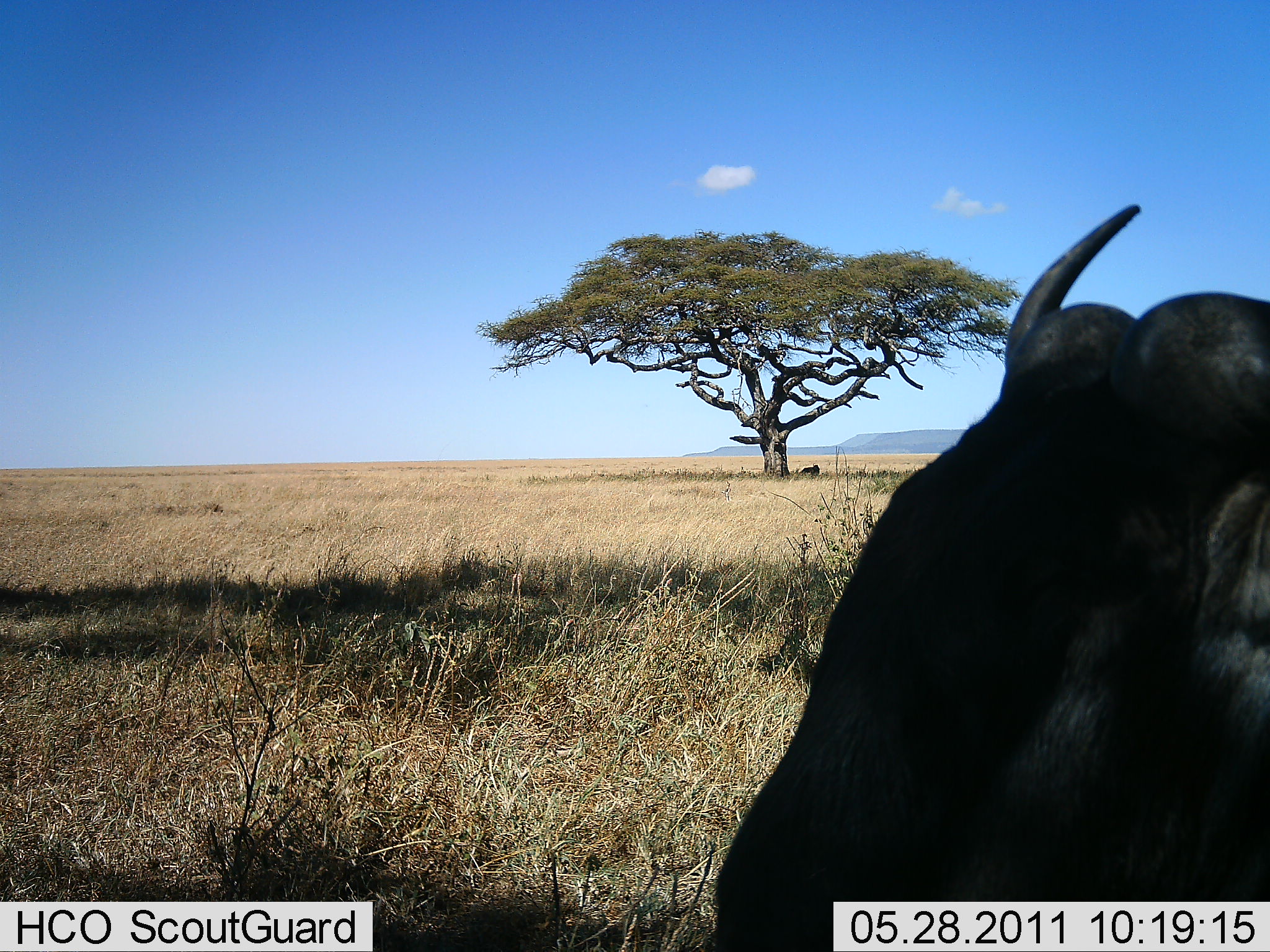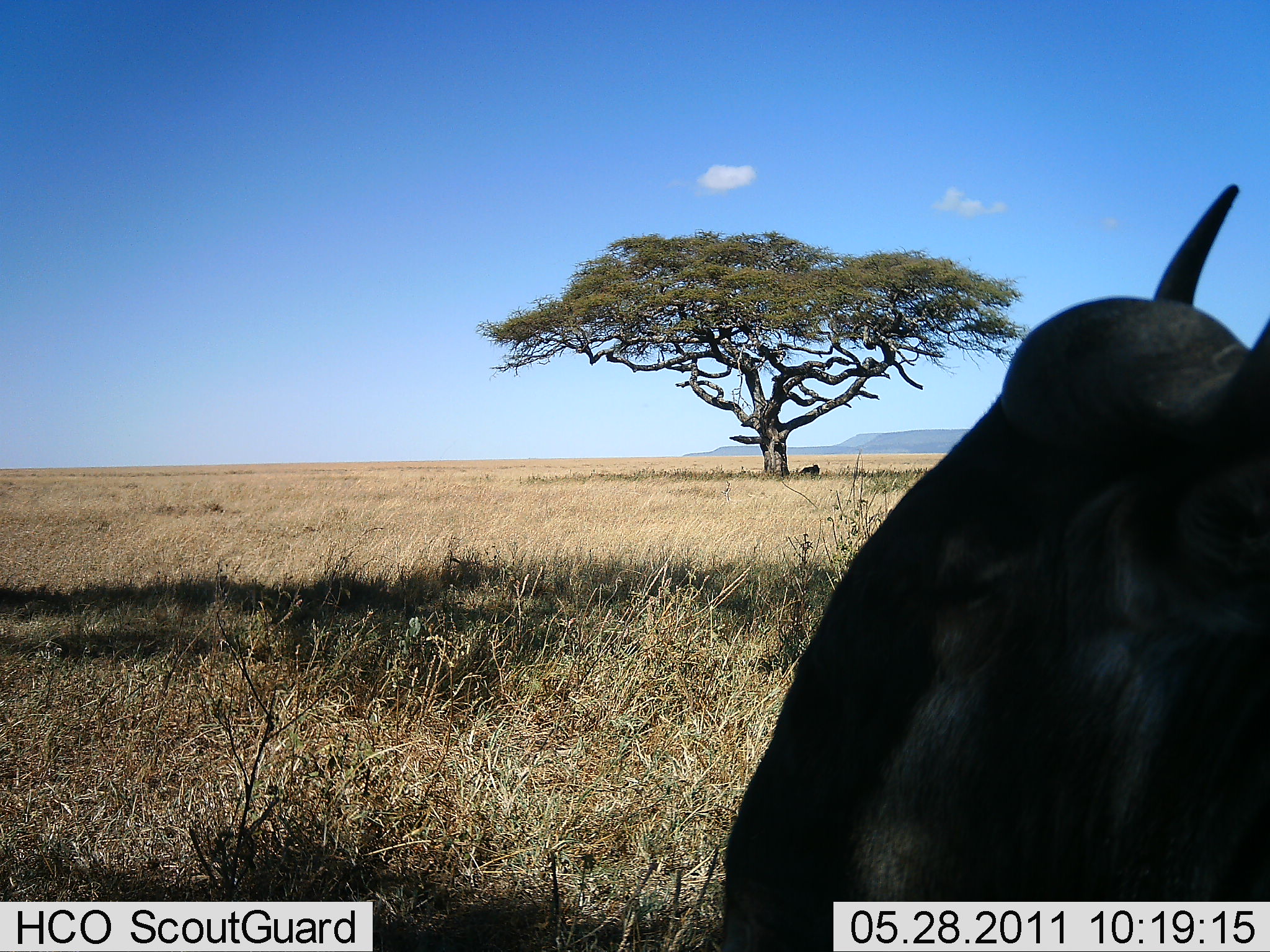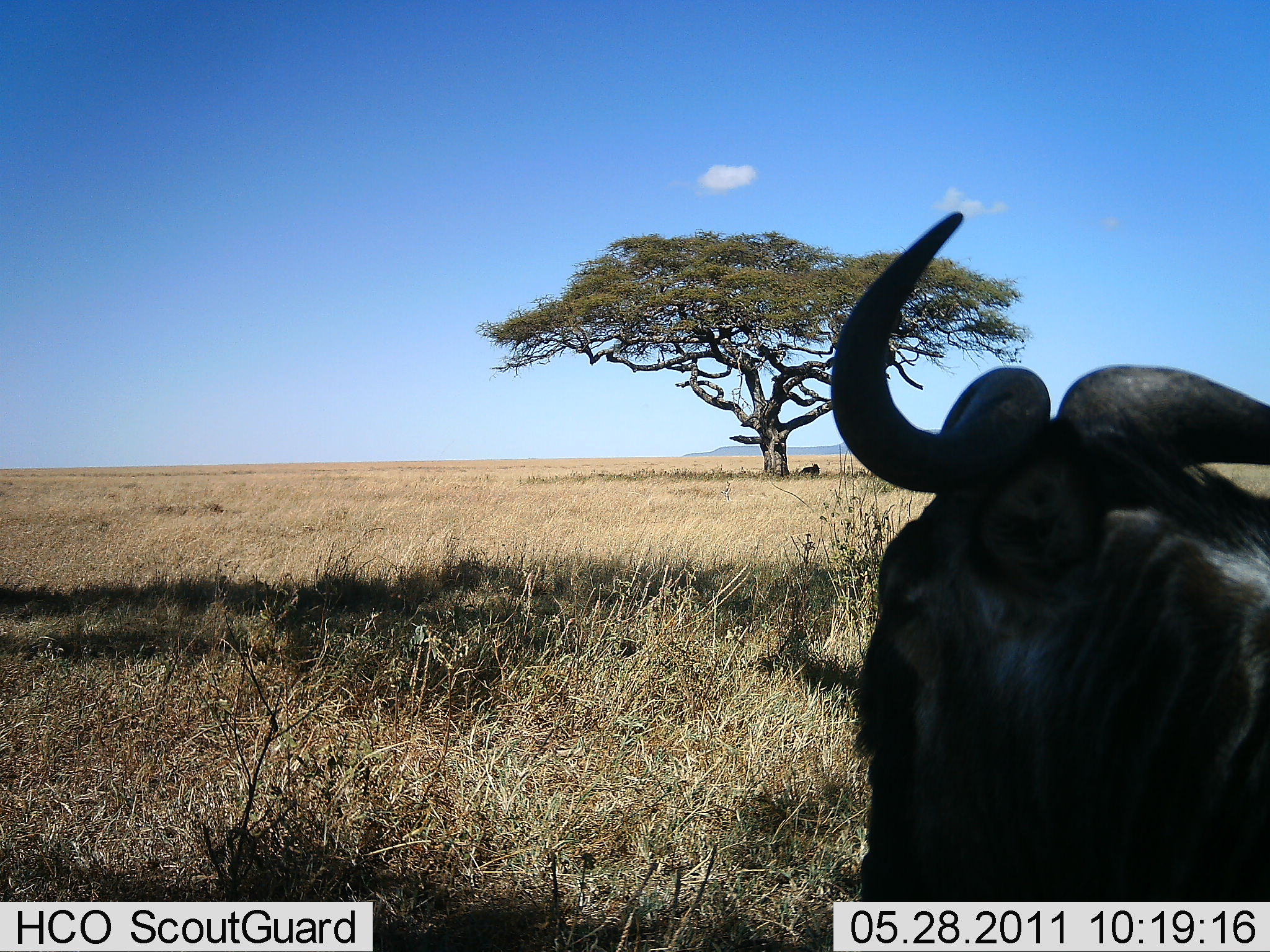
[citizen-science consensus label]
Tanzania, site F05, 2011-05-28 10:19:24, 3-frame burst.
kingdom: Animalia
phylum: Chordata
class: Mammalia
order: Artiodactyla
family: Bovidae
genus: Connochaetes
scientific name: Connochaetes taurinus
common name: blue wildebeest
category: wildebeest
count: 1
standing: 38%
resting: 46%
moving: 8%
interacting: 8%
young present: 0%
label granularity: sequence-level